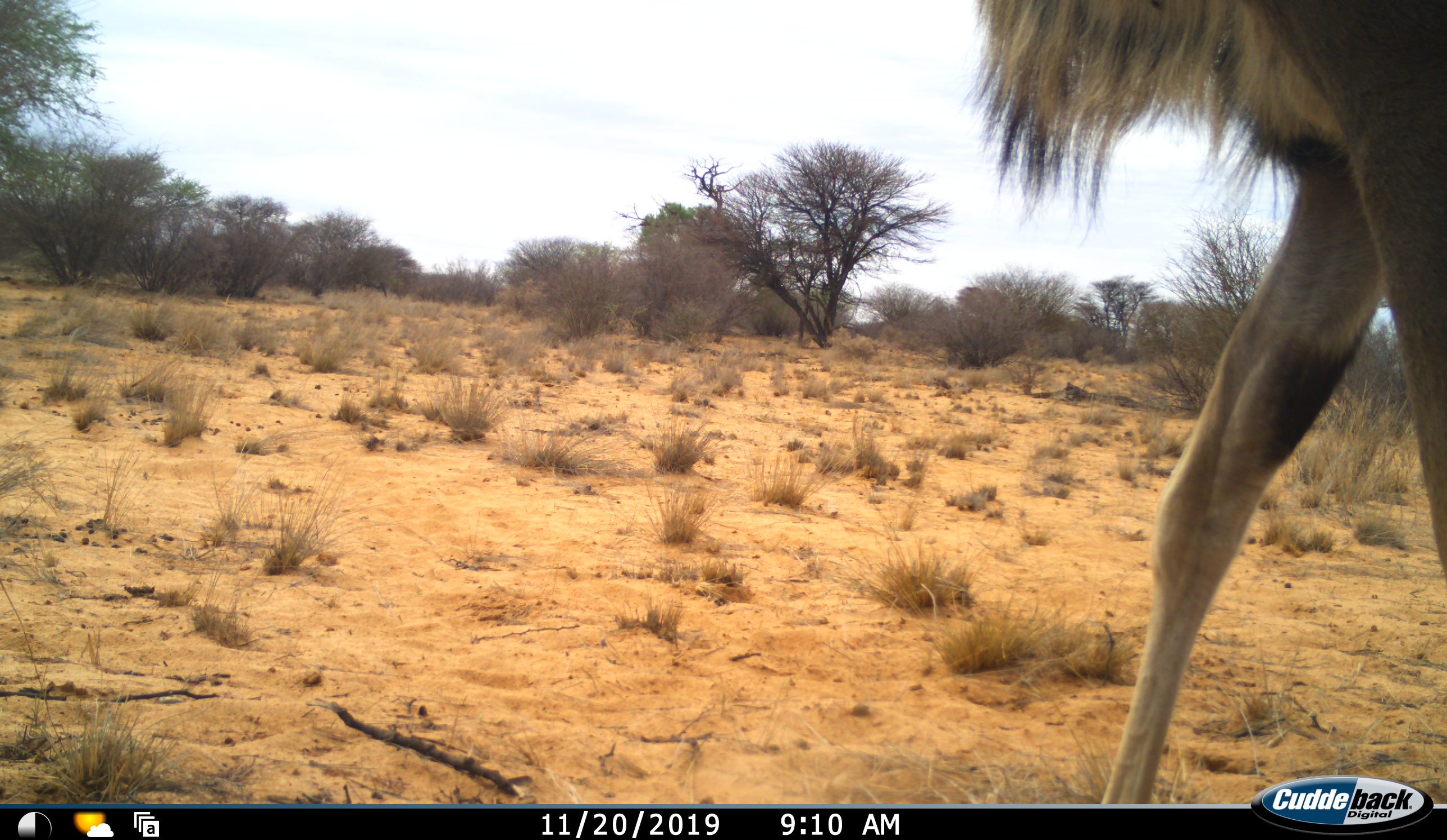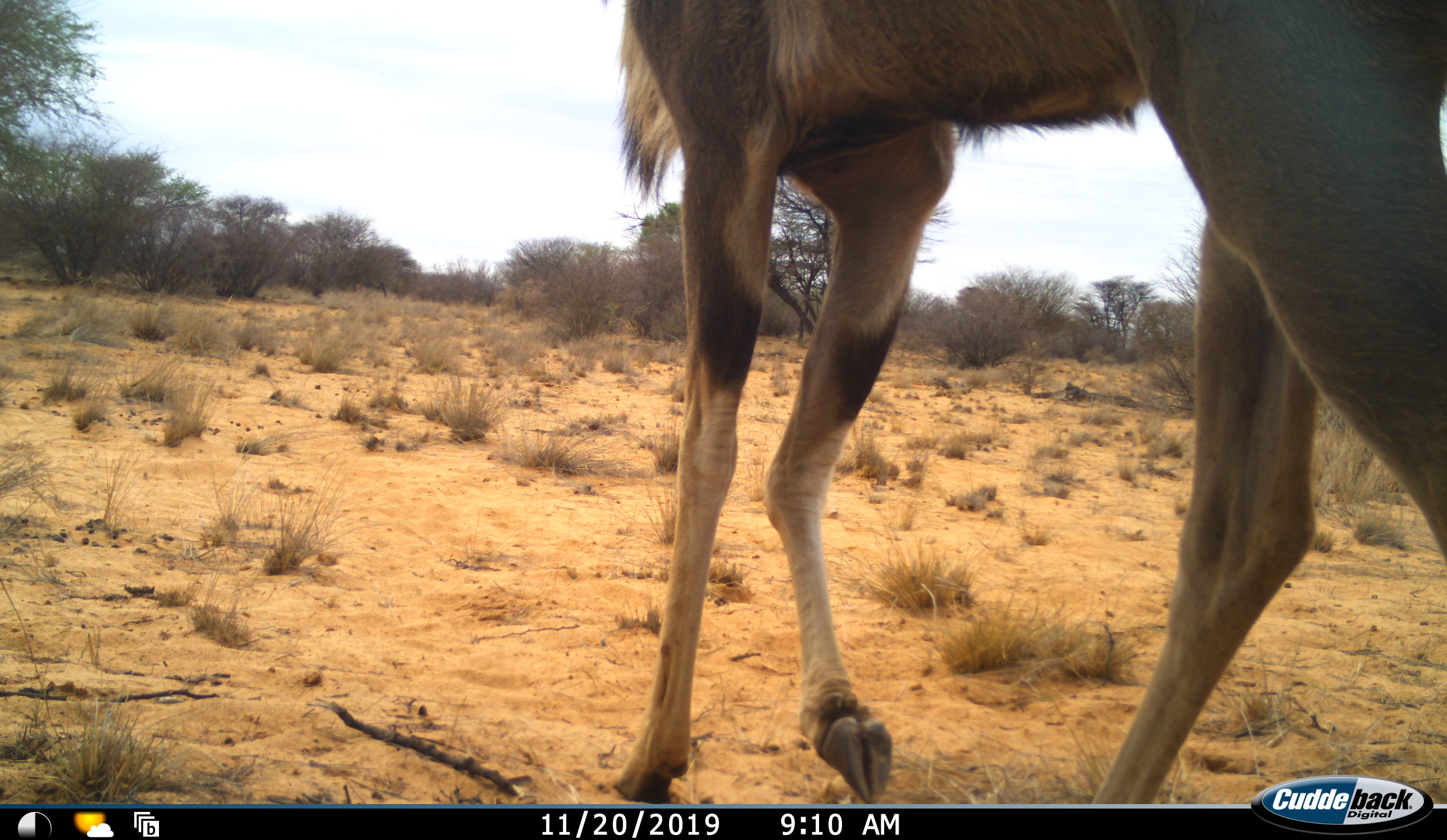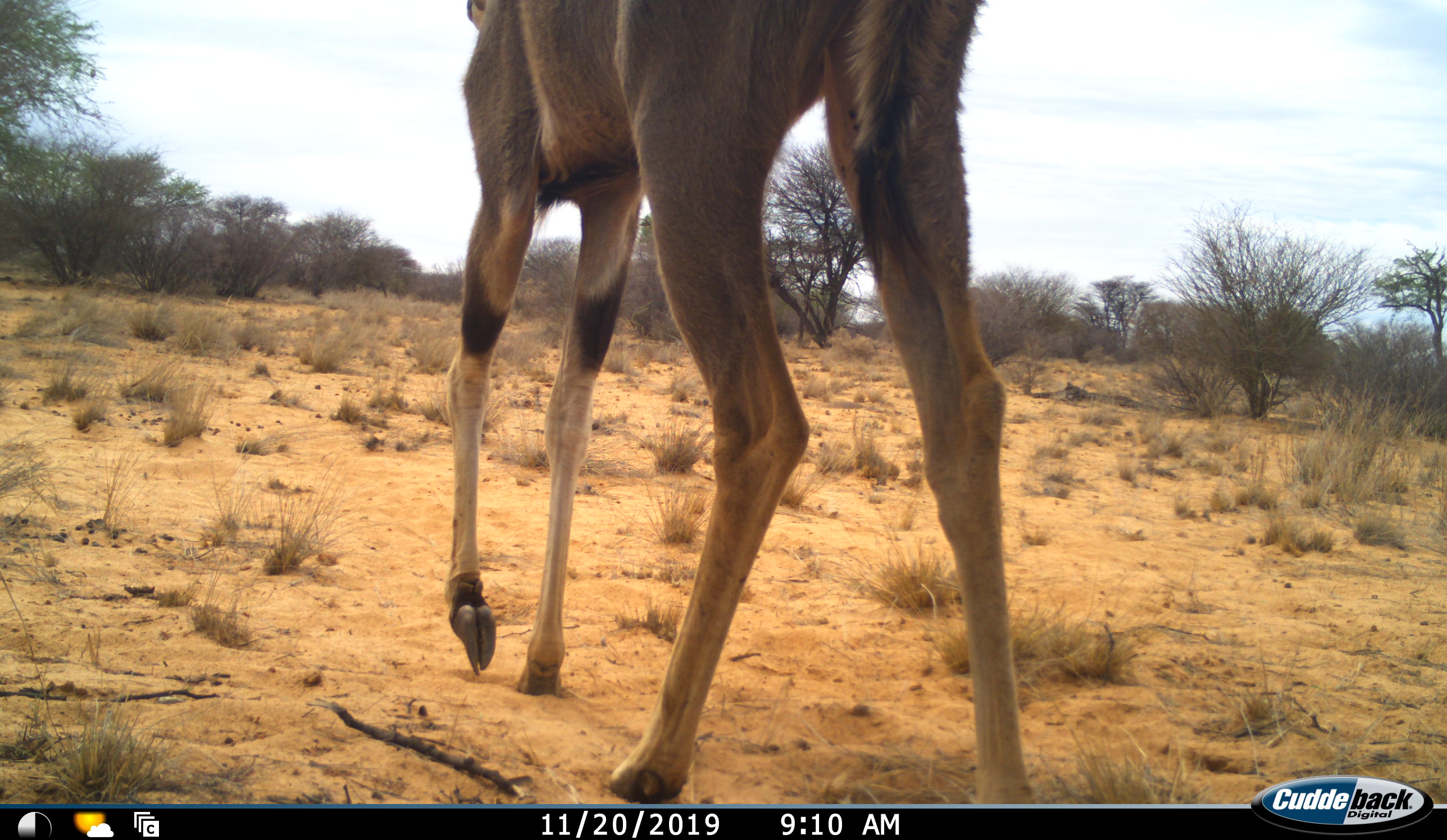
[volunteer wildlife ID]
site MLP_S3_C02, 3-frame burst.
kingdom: Animalia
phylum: Chordata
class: Mammalia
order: Artiodactyla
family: Bovidae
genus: Tragelaphus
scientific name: Tragelaphus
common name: kudu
Kudu (Tragelaphus), count 1. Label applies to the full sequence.